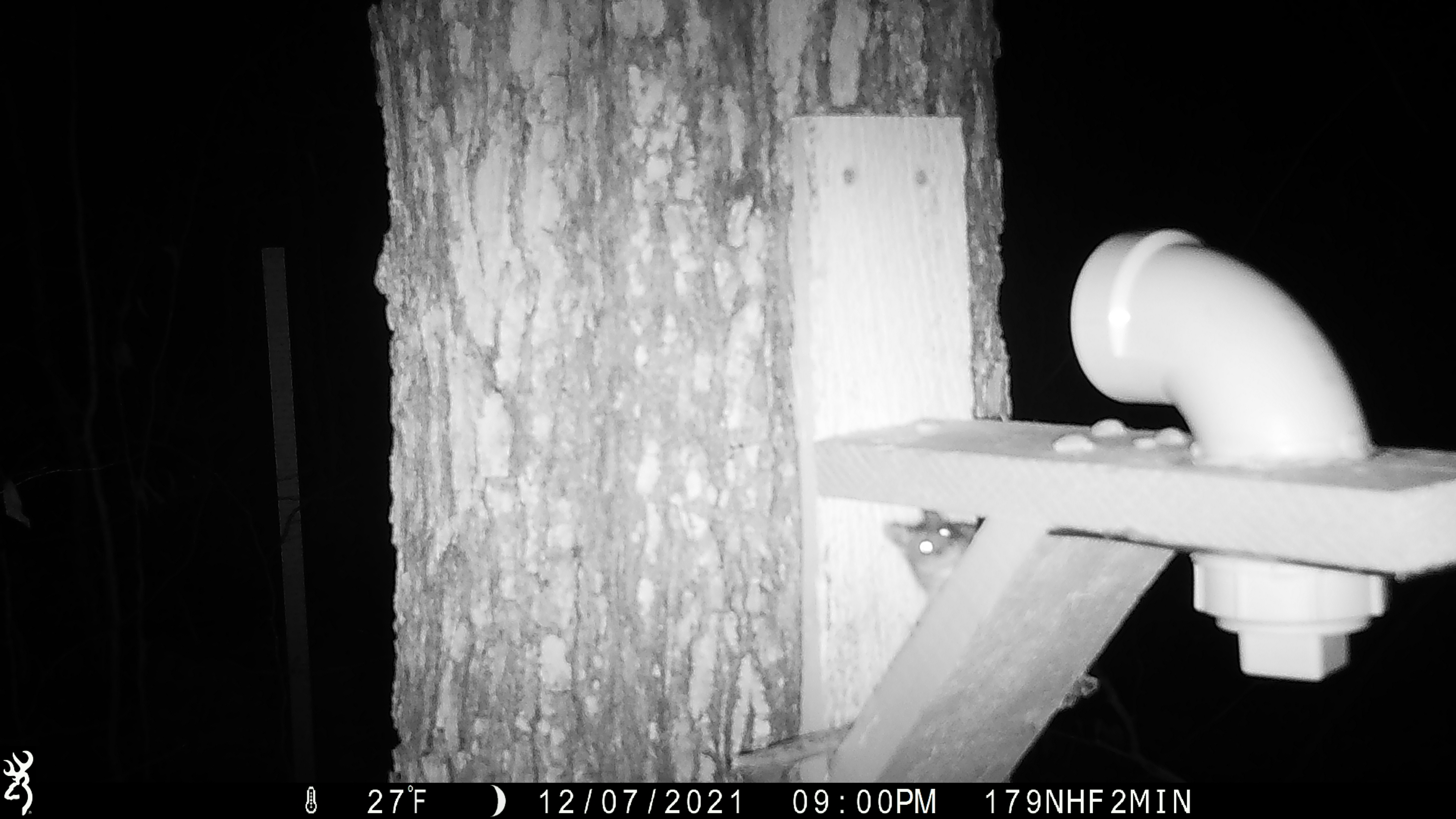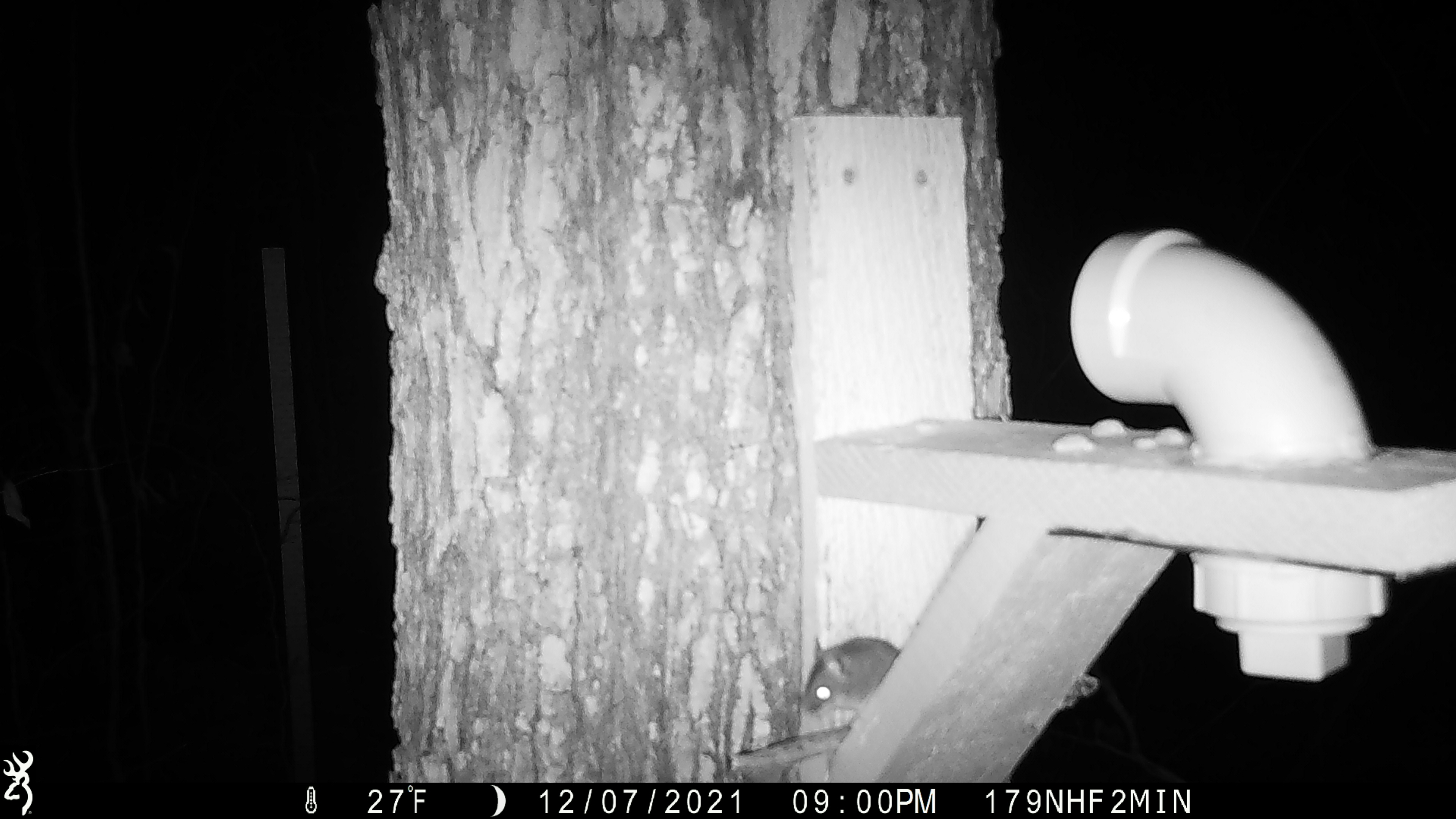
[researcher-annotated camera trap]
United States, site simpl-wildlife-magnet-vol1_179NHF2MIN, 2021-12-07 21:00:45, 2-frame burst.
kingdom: Animalia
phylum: Chordata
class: Mammalia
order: Rodentia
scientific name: Rodentia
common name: mouse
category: mouse sp.